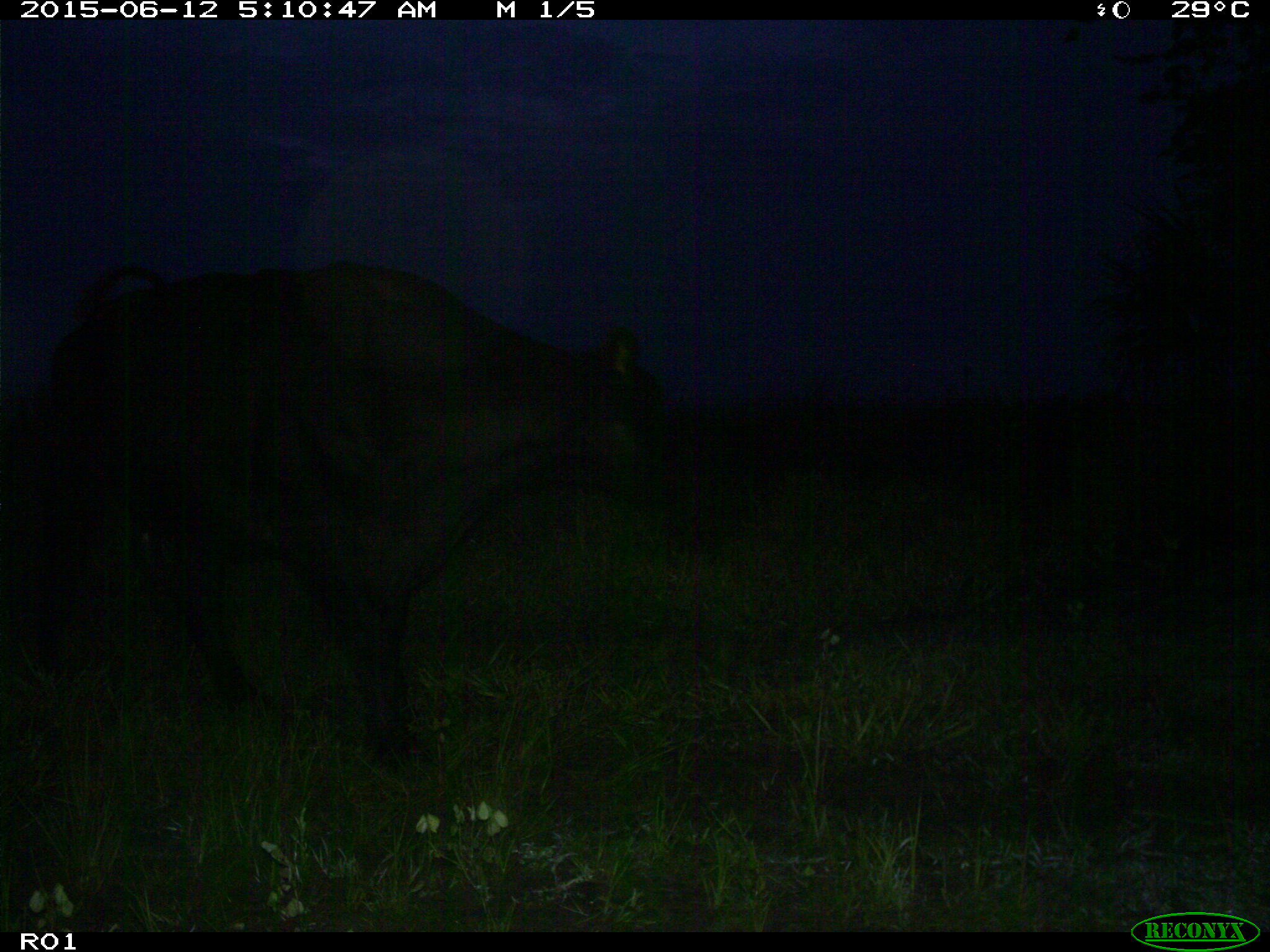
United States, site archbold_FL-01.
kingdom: Animalia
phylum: Chordata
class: Mammalia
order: Artiodactyla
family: Bovidae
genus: Bos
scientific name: Bos taurus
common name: domestic cow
Bos taurus (domestic cow).